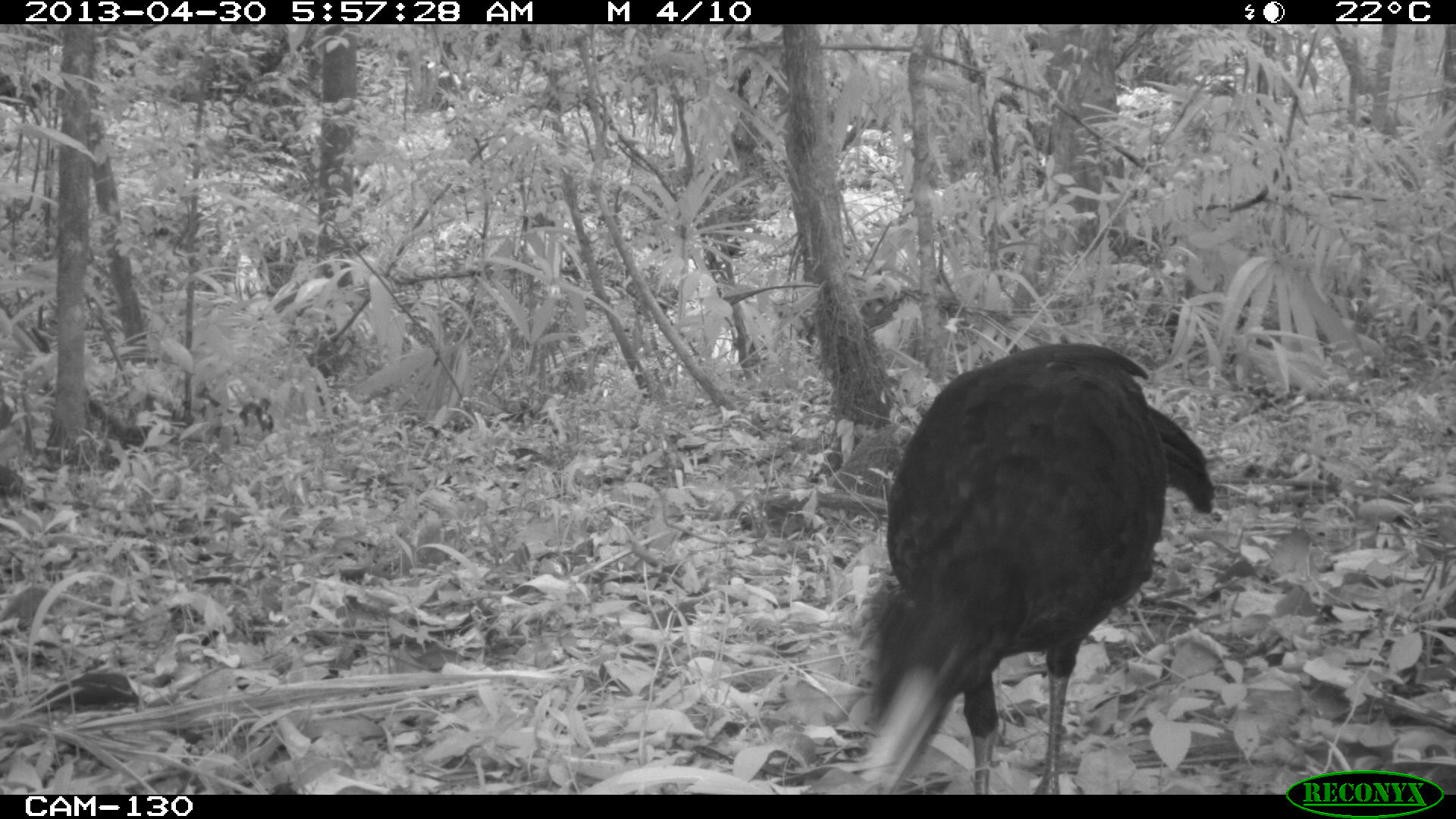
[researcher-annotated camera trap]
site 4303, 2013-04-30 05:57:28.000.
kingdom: Animalia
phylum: Chordata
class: Aves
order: Galliformes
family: Cracidae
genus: Crax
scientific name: Crax rubra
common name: great curassow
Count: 1.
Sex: male.